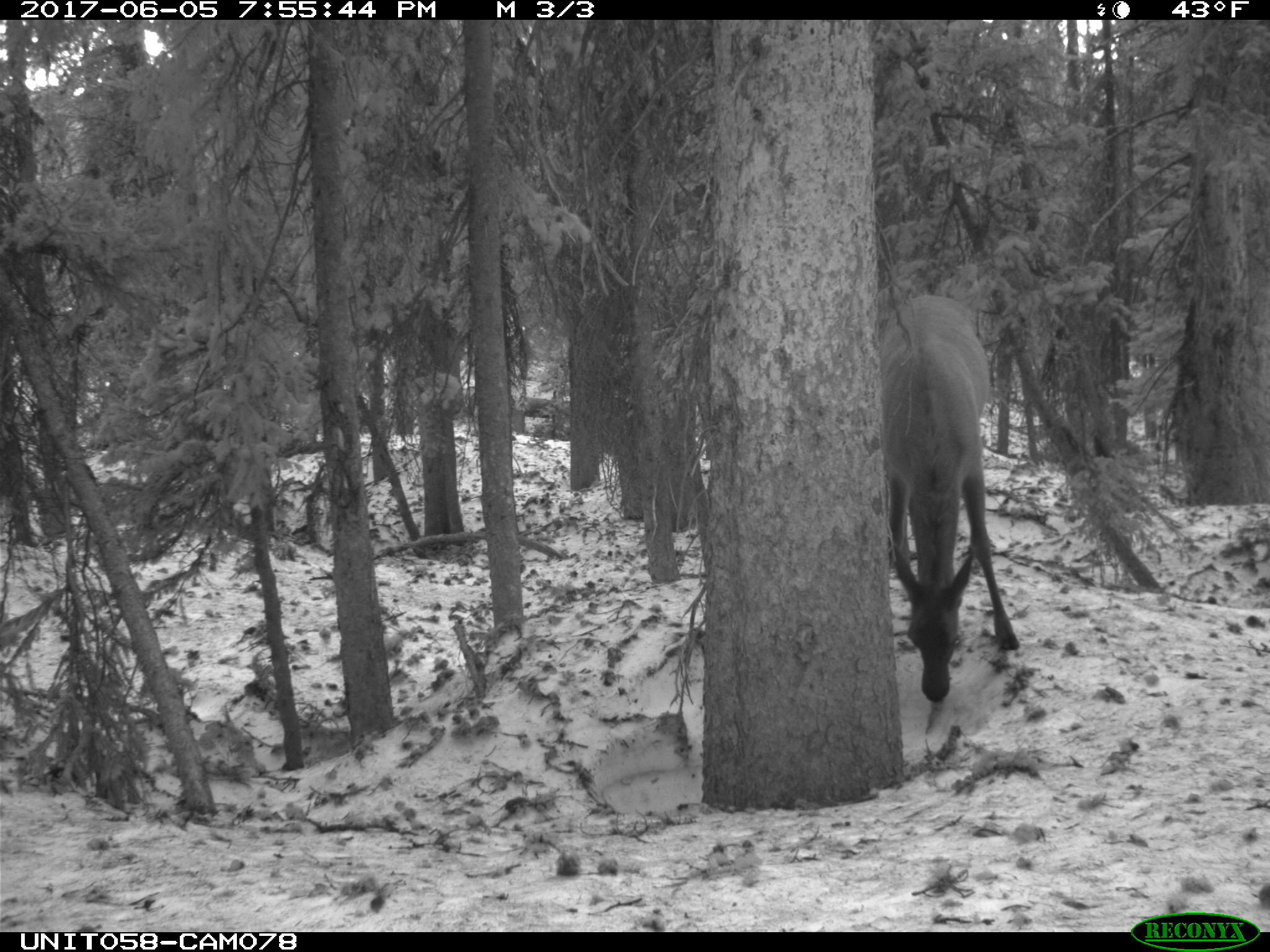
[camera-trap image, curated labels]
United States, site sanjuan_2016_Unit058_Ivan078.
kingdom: Animalia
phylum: Chordata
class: Mammalia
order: Artiodactyla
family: Cervidae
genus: Cervus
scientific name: Cervus elaphus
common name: red deer